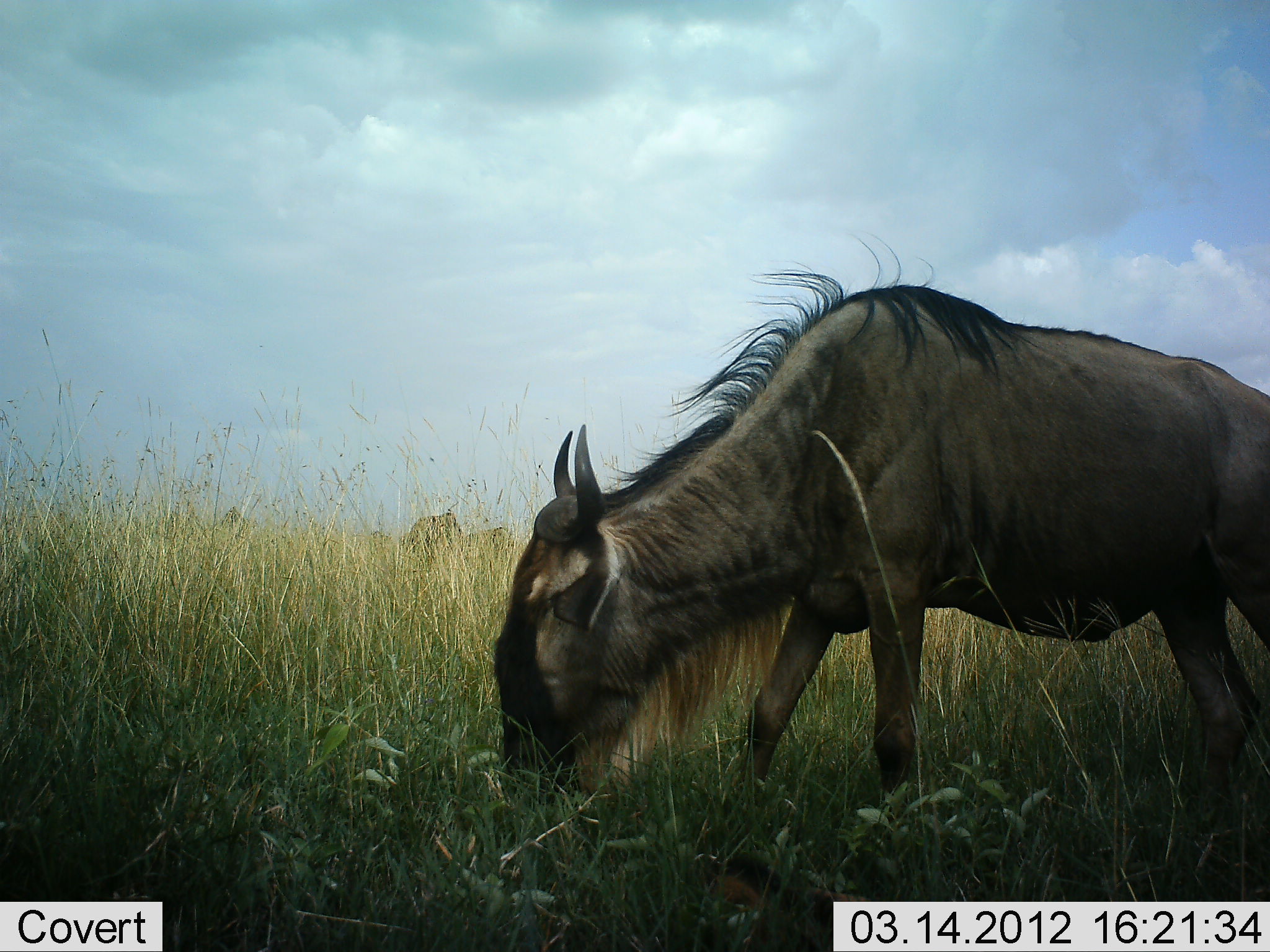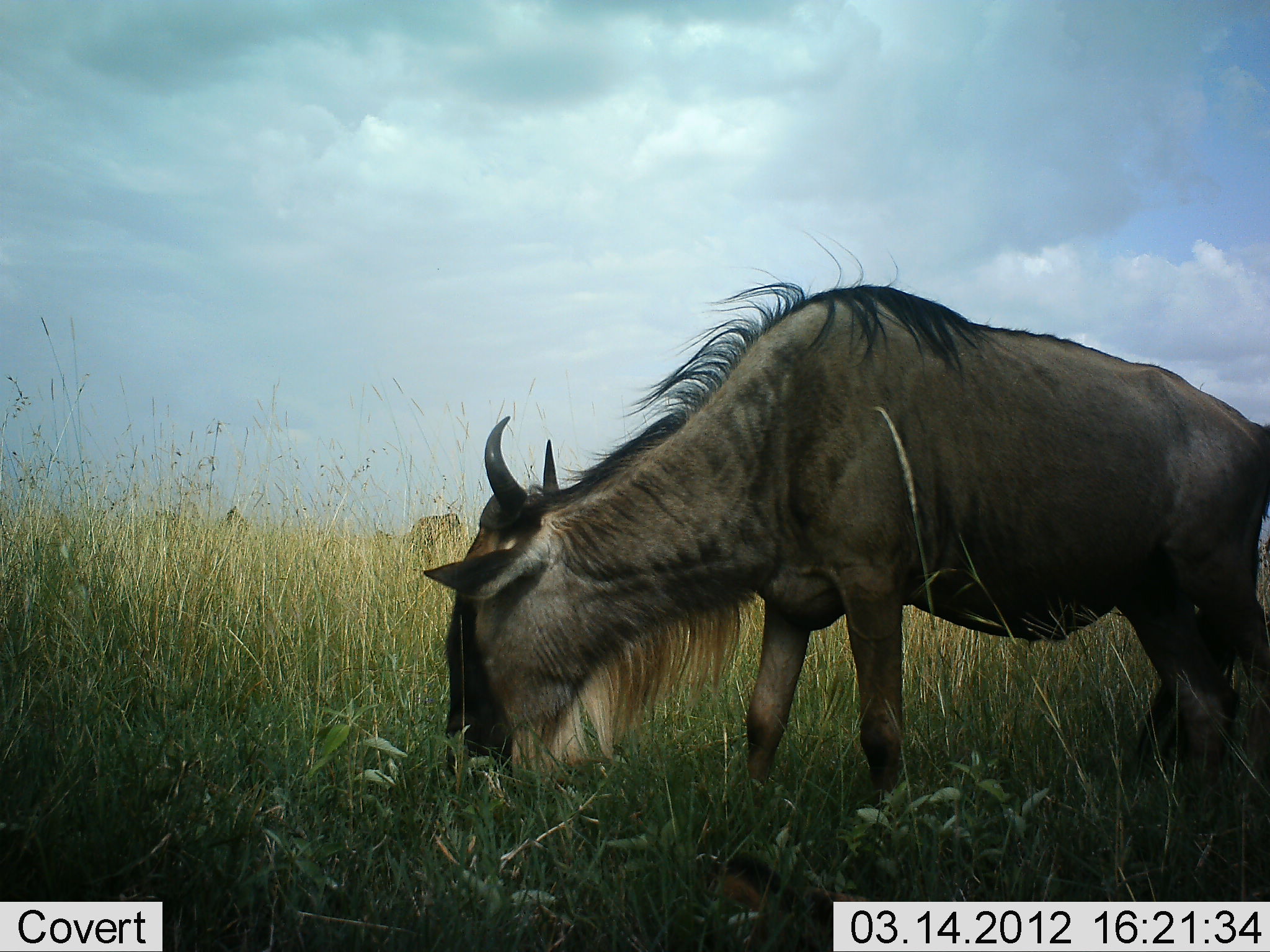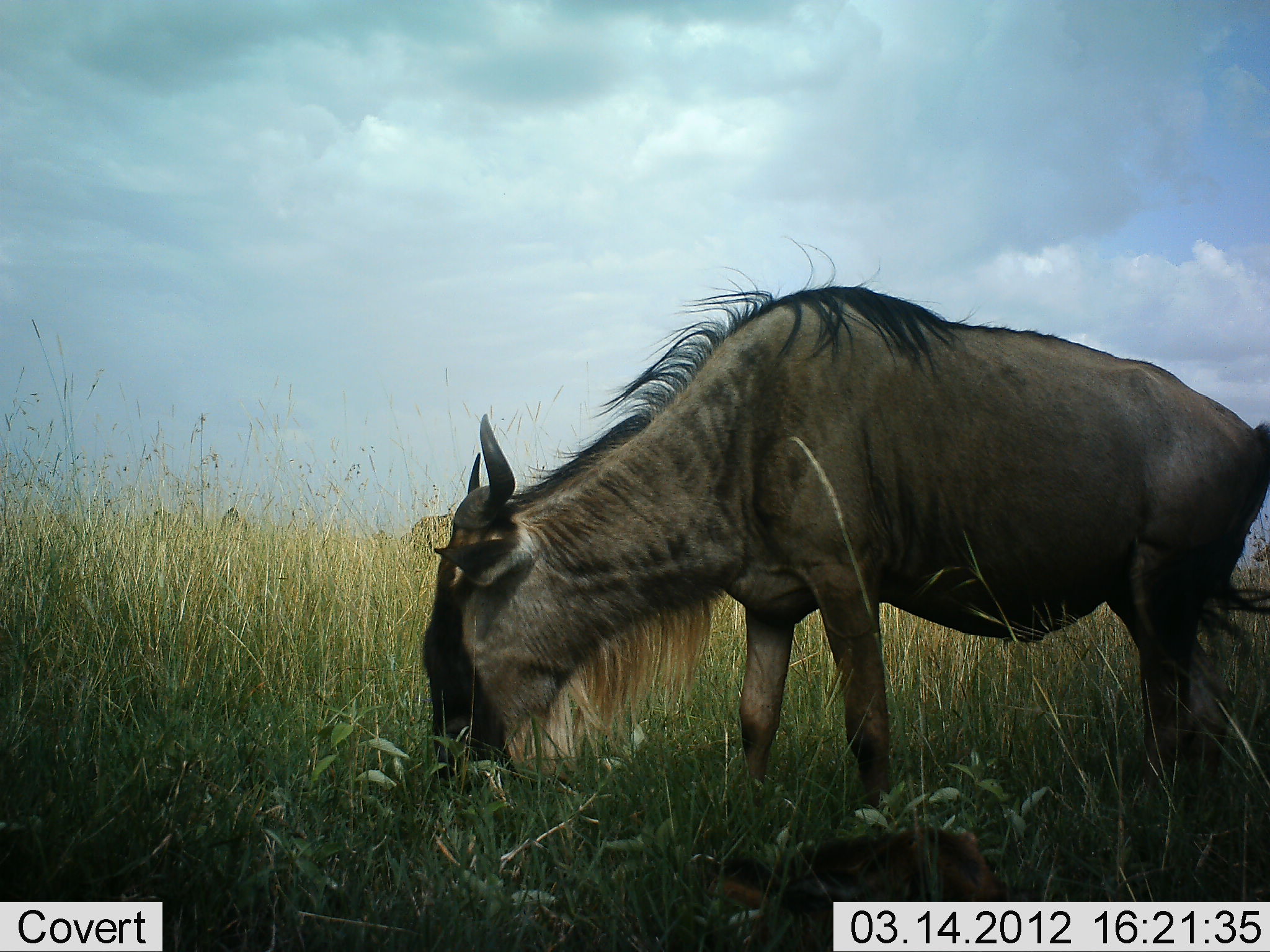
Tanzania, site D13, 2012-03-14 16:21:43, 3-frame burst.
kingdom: Animalia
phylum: Chordata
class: Mammalia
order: Artiodactyla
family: Bovidae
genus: Connochaetes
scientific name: Connochaetes taurinus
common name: blue wildebeest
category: wildebeest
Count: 1.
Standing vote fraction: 6%.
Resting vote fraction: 0%.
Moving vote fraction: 6%.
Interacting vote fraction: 0%.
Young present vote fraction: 0%.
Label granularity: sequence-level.